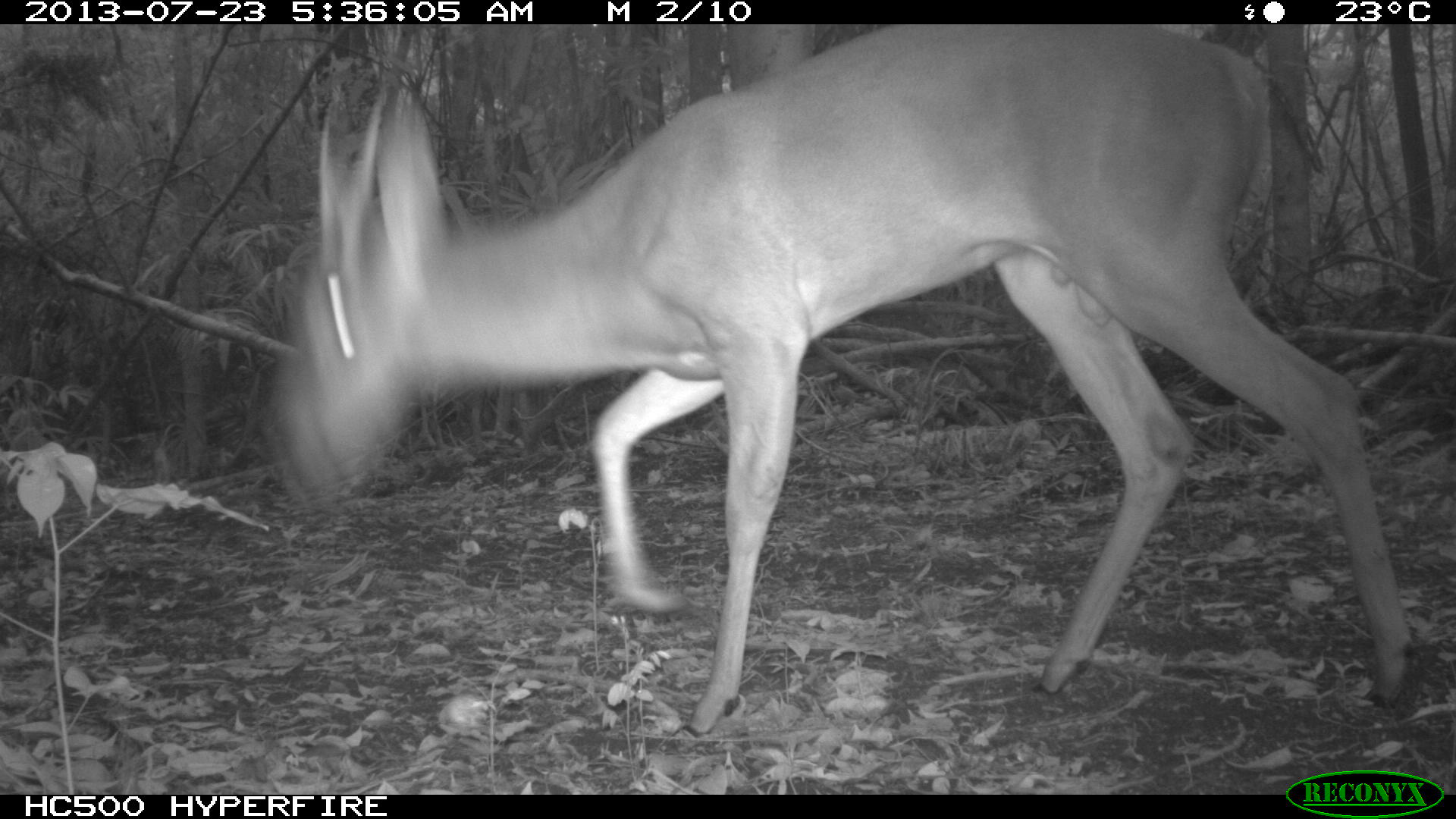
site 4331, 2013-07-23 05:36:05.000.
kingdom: Animalia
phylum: Chordata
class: Mammalia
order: Artiodactyla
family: Cervidae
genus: Odocoileus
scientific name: Odocoileus virginianus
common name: white-tailed deer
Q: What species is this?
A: Odocoileus virginianus (white-tailed deer).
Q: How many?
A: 1.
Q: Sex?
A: Male.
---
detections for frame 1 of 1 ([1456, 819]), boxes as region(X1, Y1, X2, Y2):
odocoileus virginianus: region(259, 22, 1412, 731)